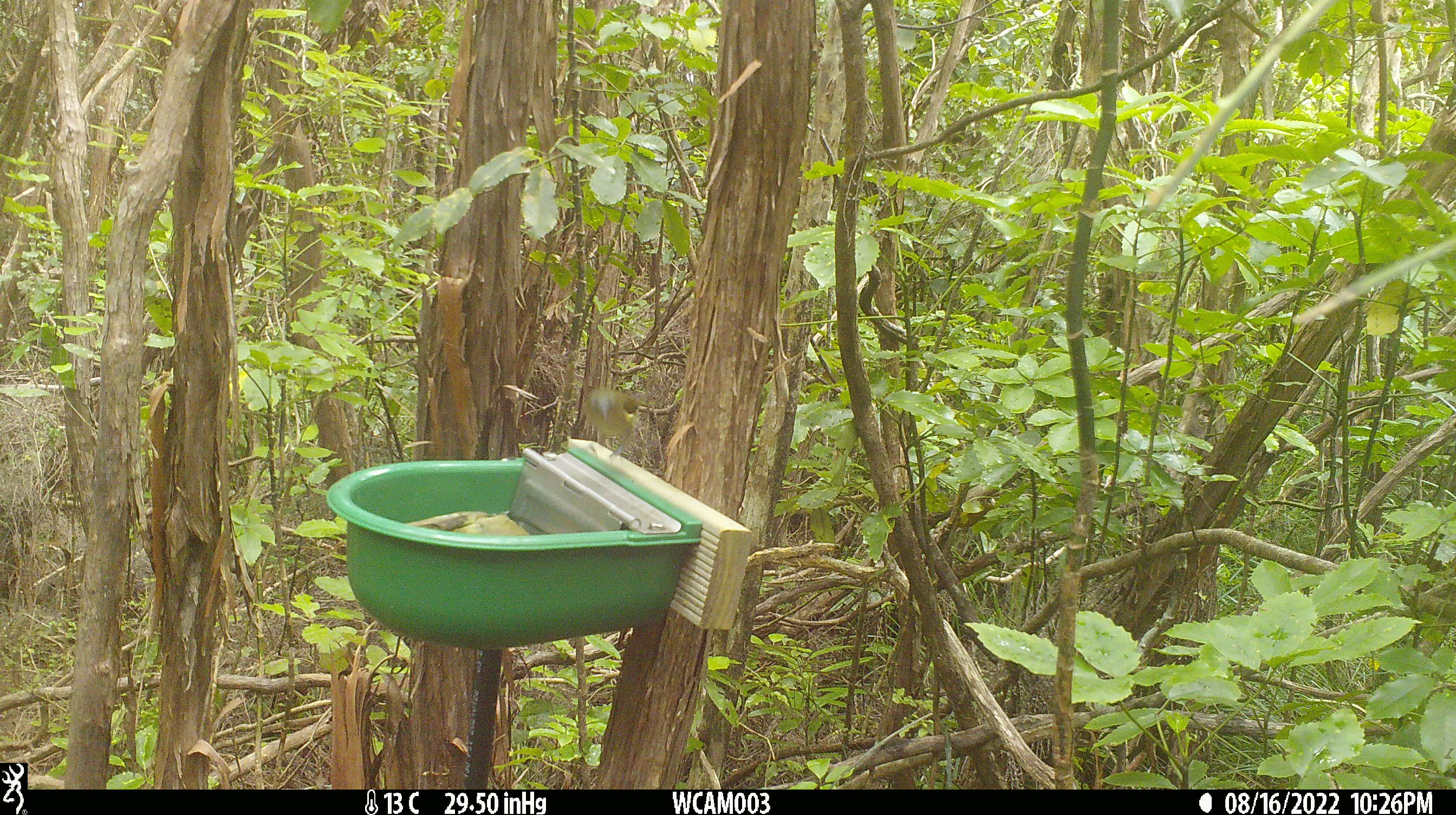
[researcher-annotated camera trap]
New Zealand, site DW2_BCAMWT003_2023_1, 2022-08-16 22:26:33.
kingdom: Animalia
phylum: Chordata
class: Aves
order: Passeriformes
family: Meliphagidae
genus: Anthornis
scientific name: Anthornis melanura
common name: new zealand bellbird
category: bellbird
Bellbird (new zealand bellbird) (Anthornis melanura).